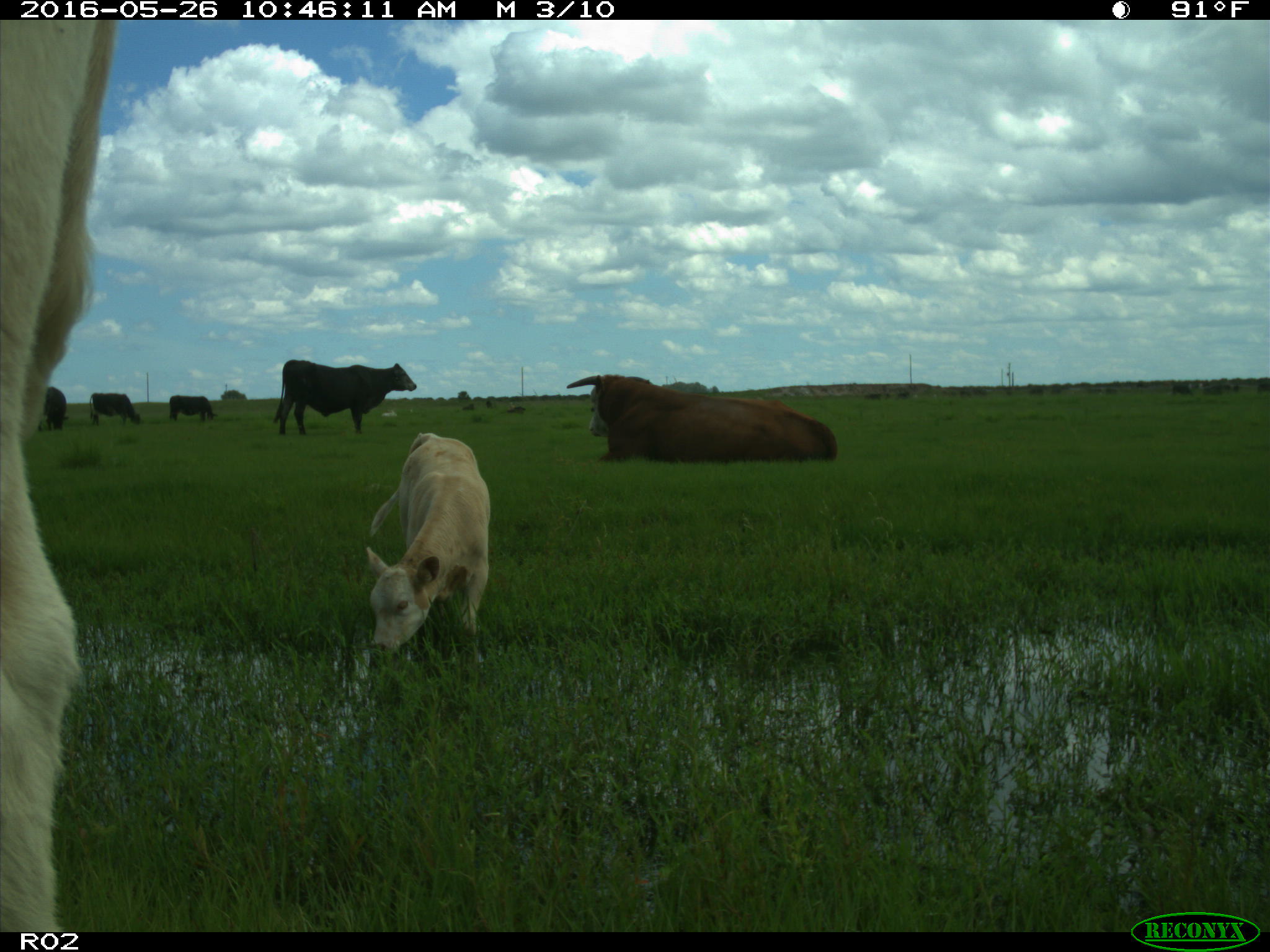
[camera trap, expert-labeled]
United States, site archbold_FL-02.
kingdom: Animalia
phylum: Chordata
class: Mammalia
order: Artiodactyla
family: Bovidae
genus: Bos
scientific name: Bos taurus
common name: domestic cow